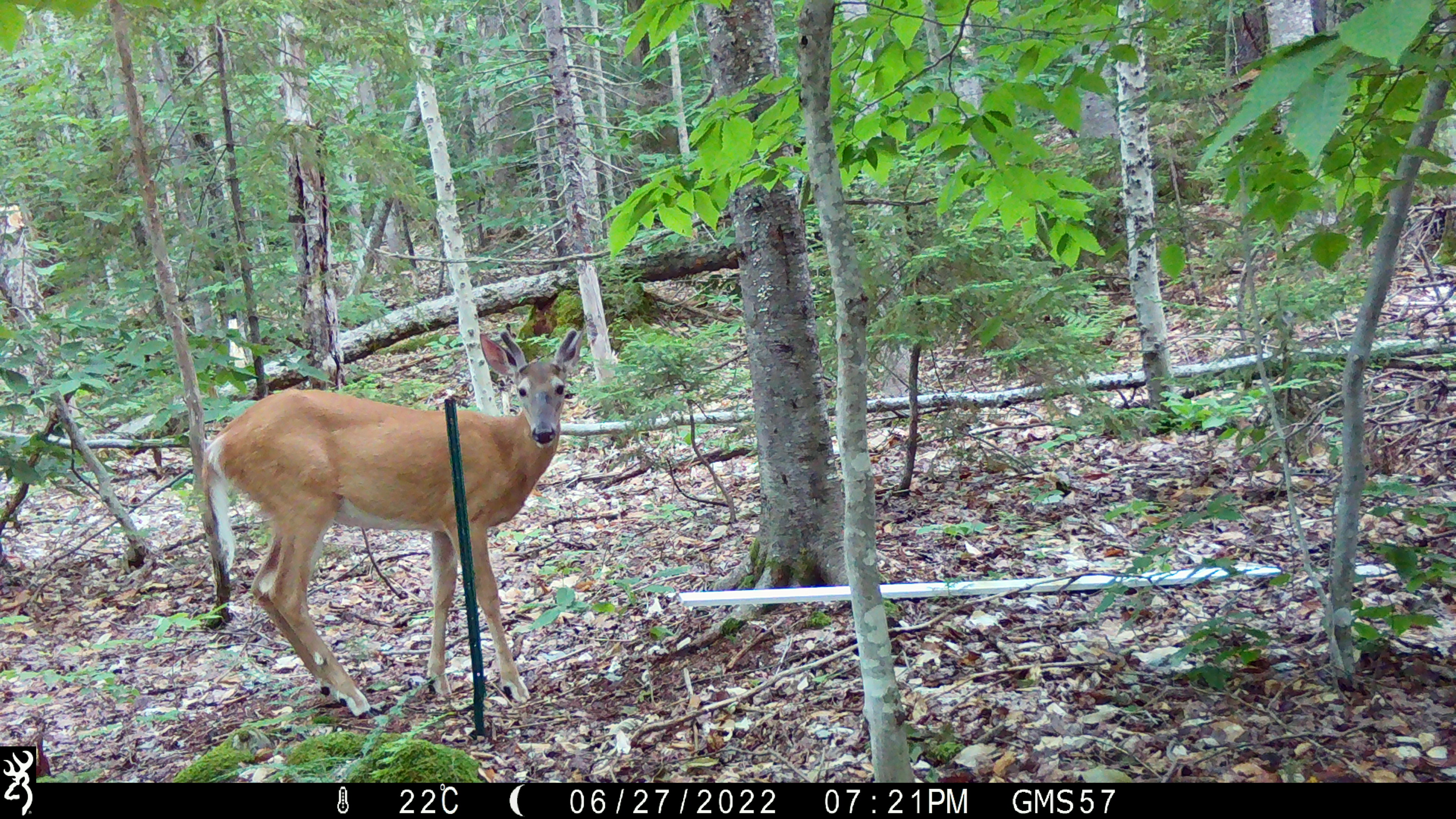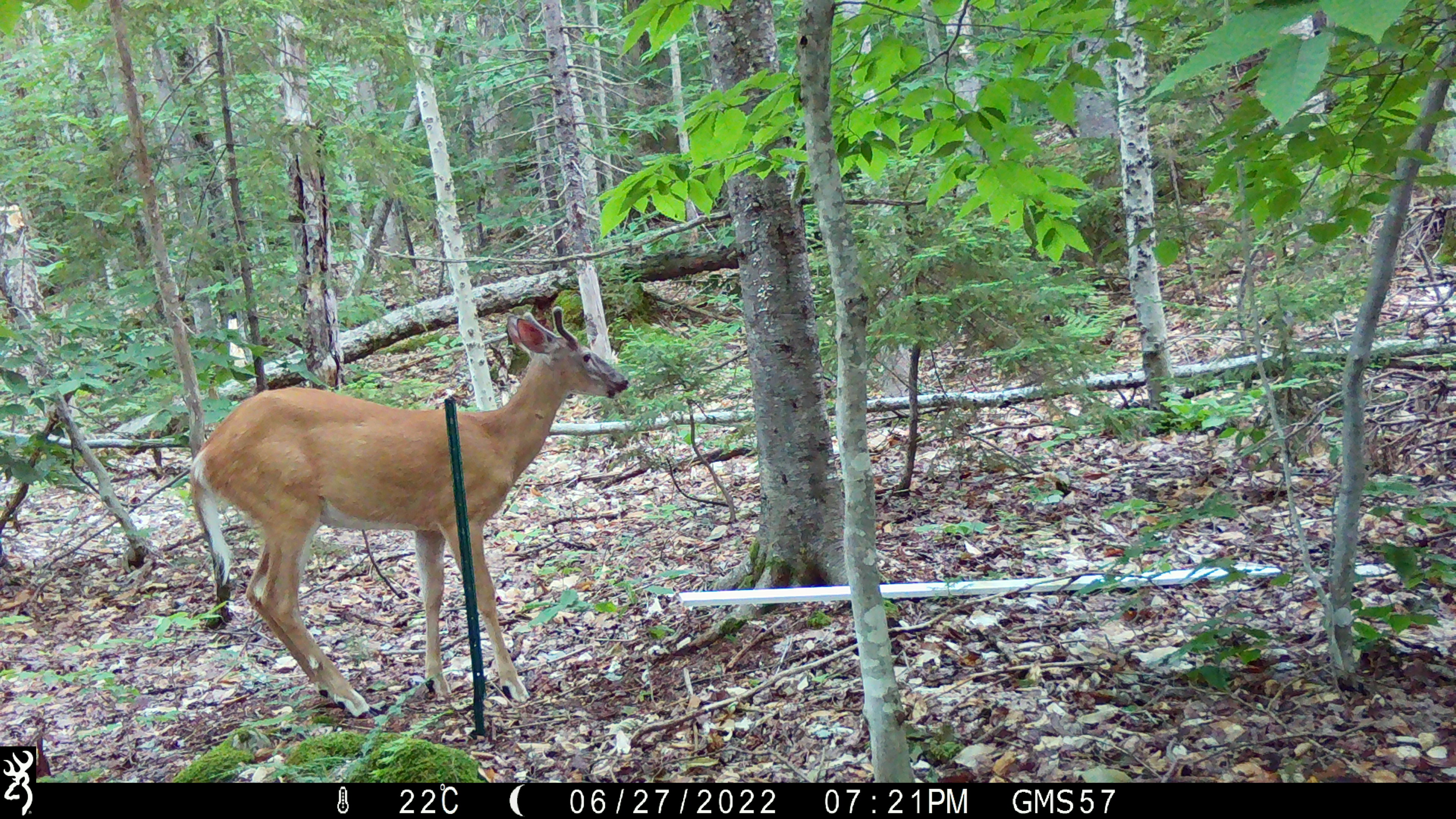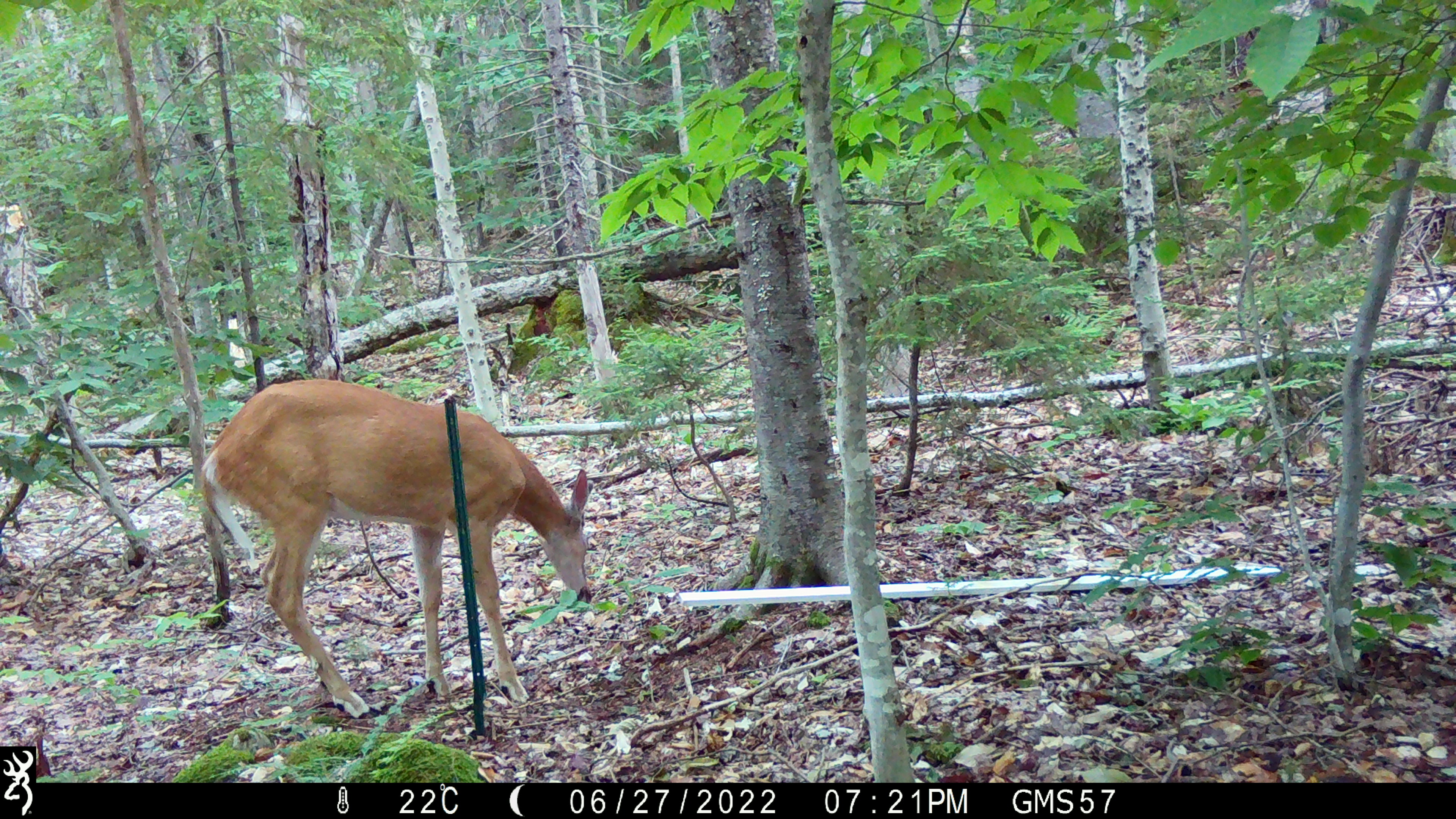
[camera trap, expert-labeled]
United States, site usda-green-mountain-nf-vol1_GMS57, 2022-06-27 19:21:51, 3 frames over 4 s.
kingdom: Animalia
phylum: Chordata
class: Mammalia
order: Artiodactyla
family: Cervidae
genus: Odocoileus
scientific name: Odocoileus virginianus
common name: white-tailed deer